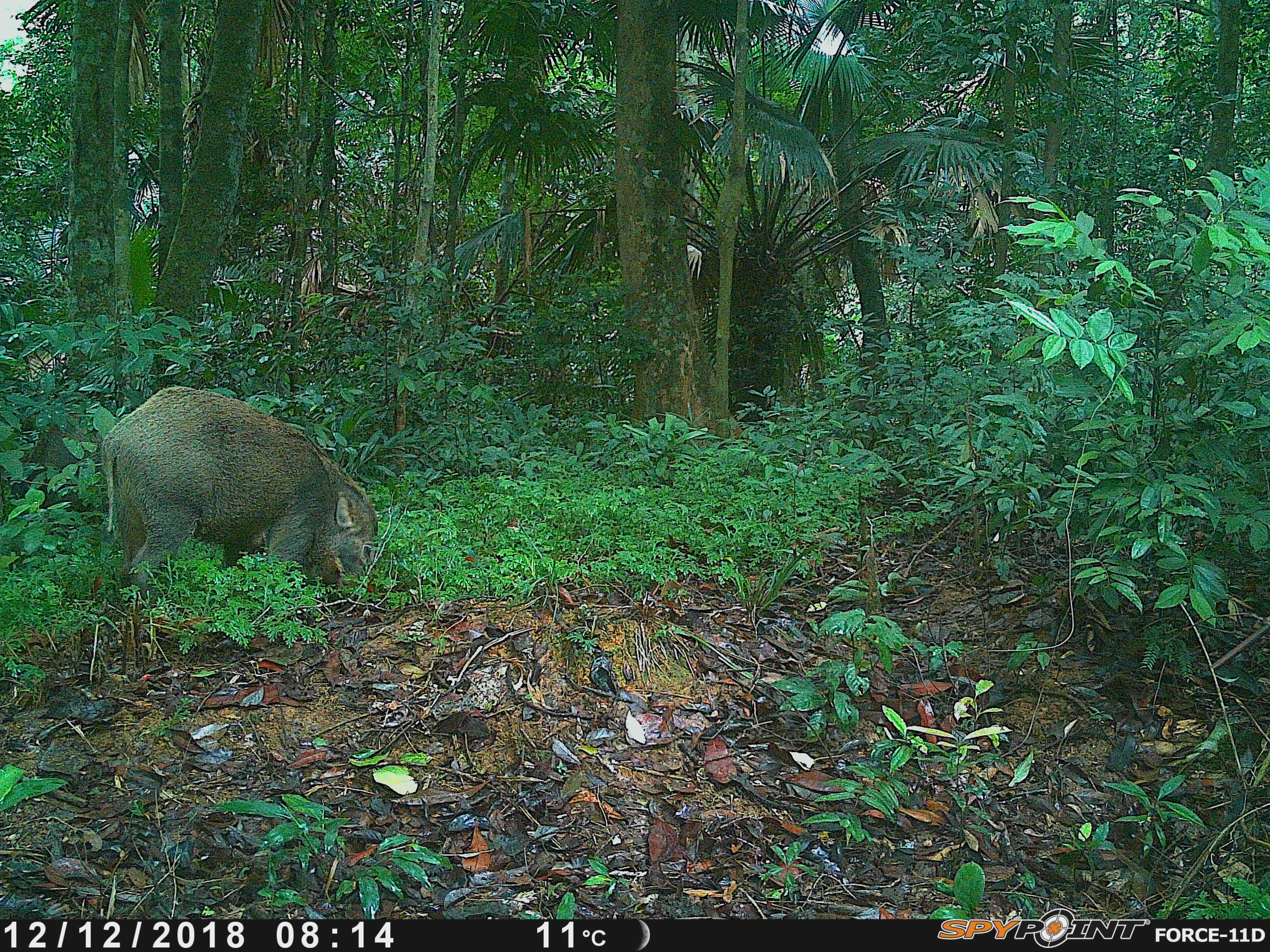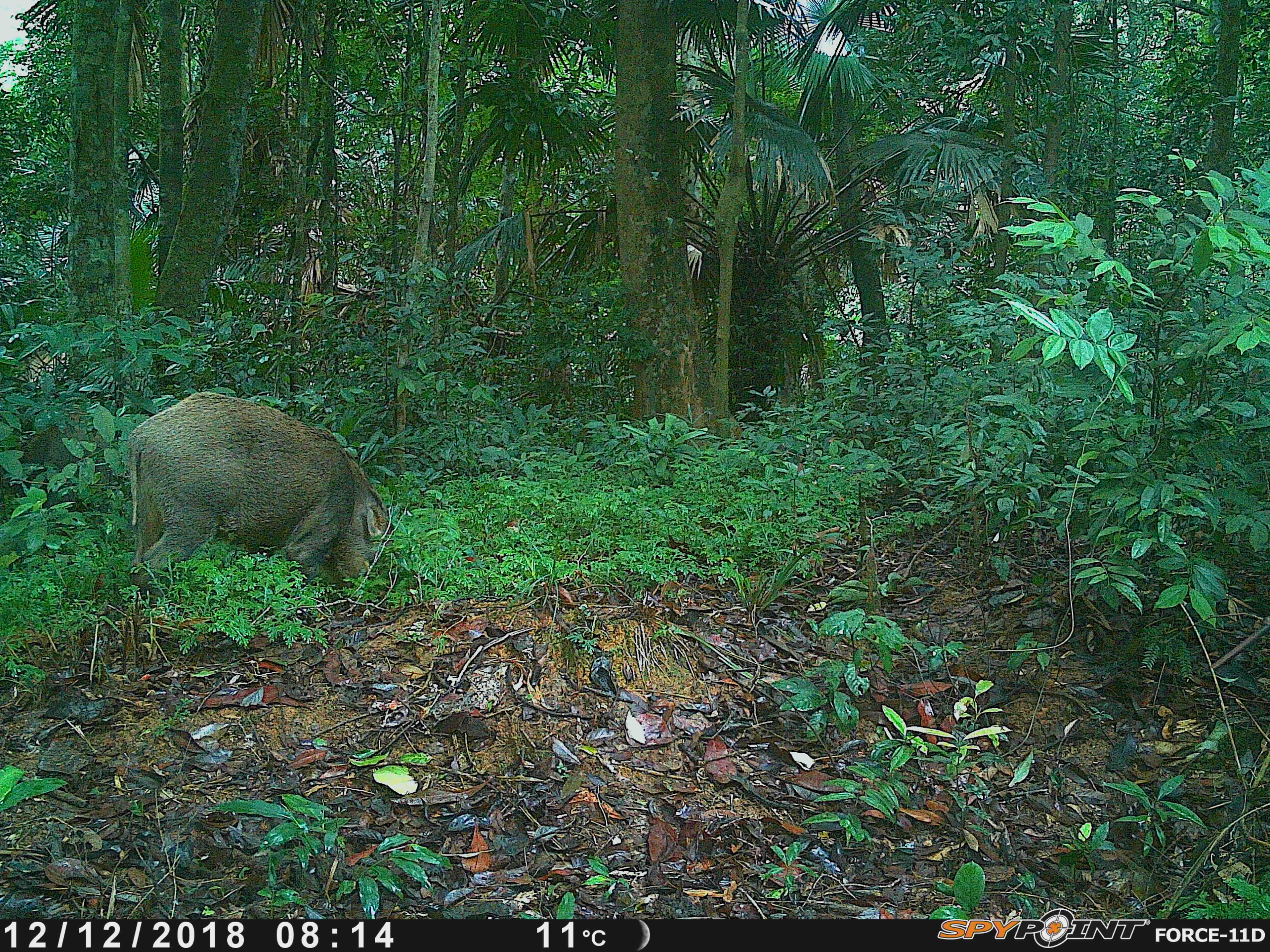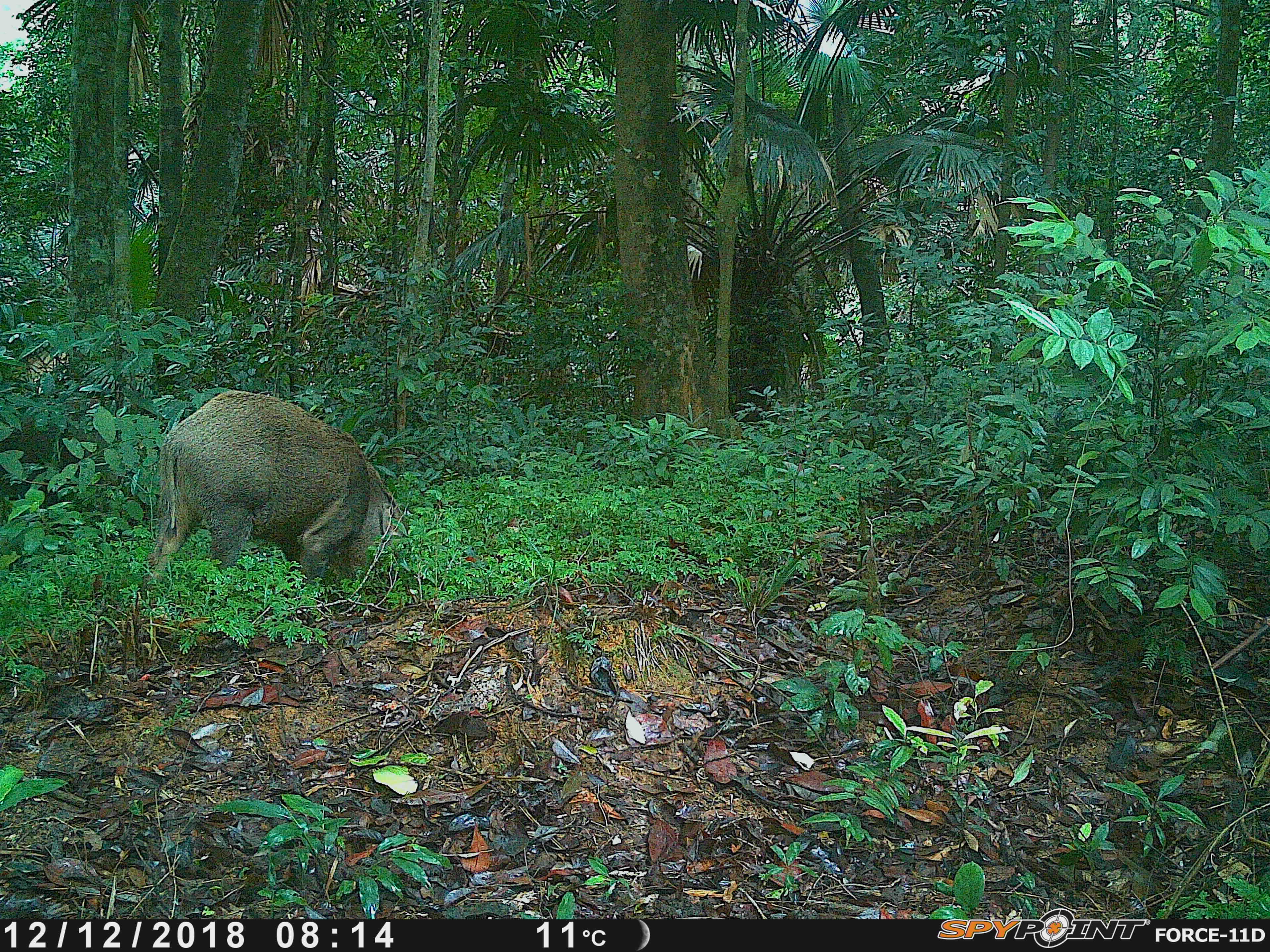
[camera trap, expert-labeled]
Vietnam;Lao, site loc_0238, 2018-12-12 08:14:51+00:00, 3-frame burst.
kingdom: Animalia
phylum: Chordata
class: Mammalia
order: Artiodactyla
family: Suidae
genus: Sus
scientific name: Sus scrofa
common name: eurasian wild pig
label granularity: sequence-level